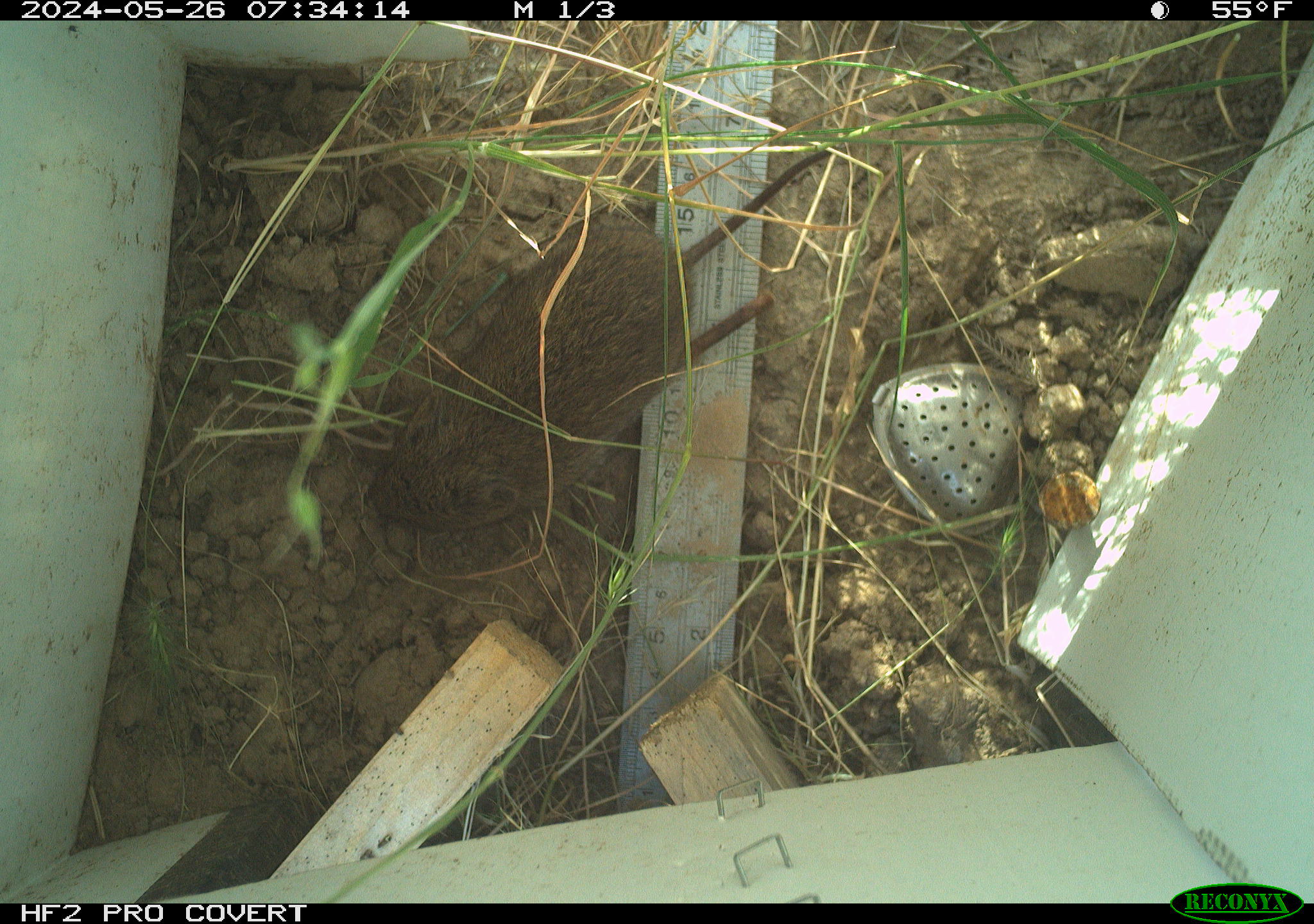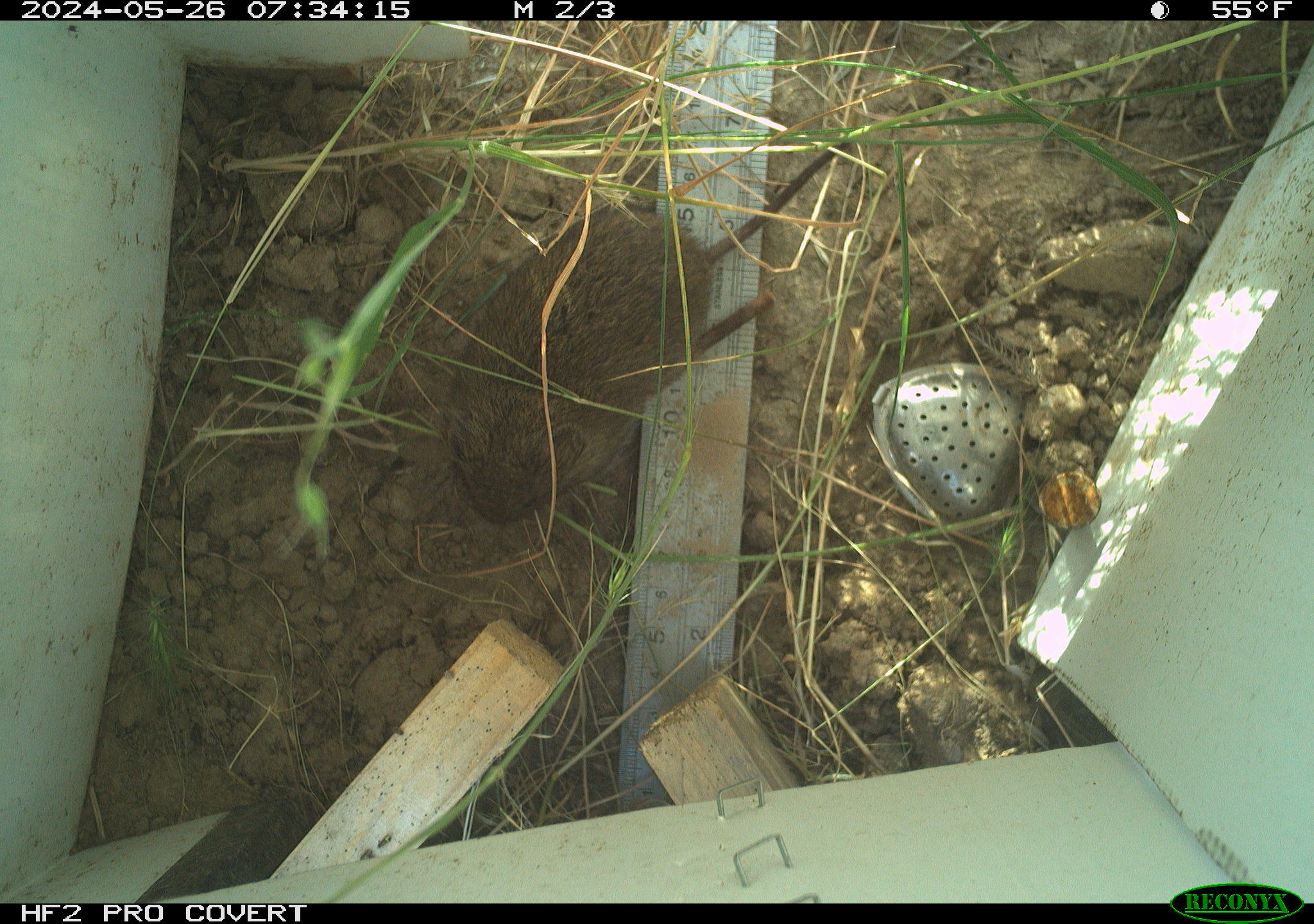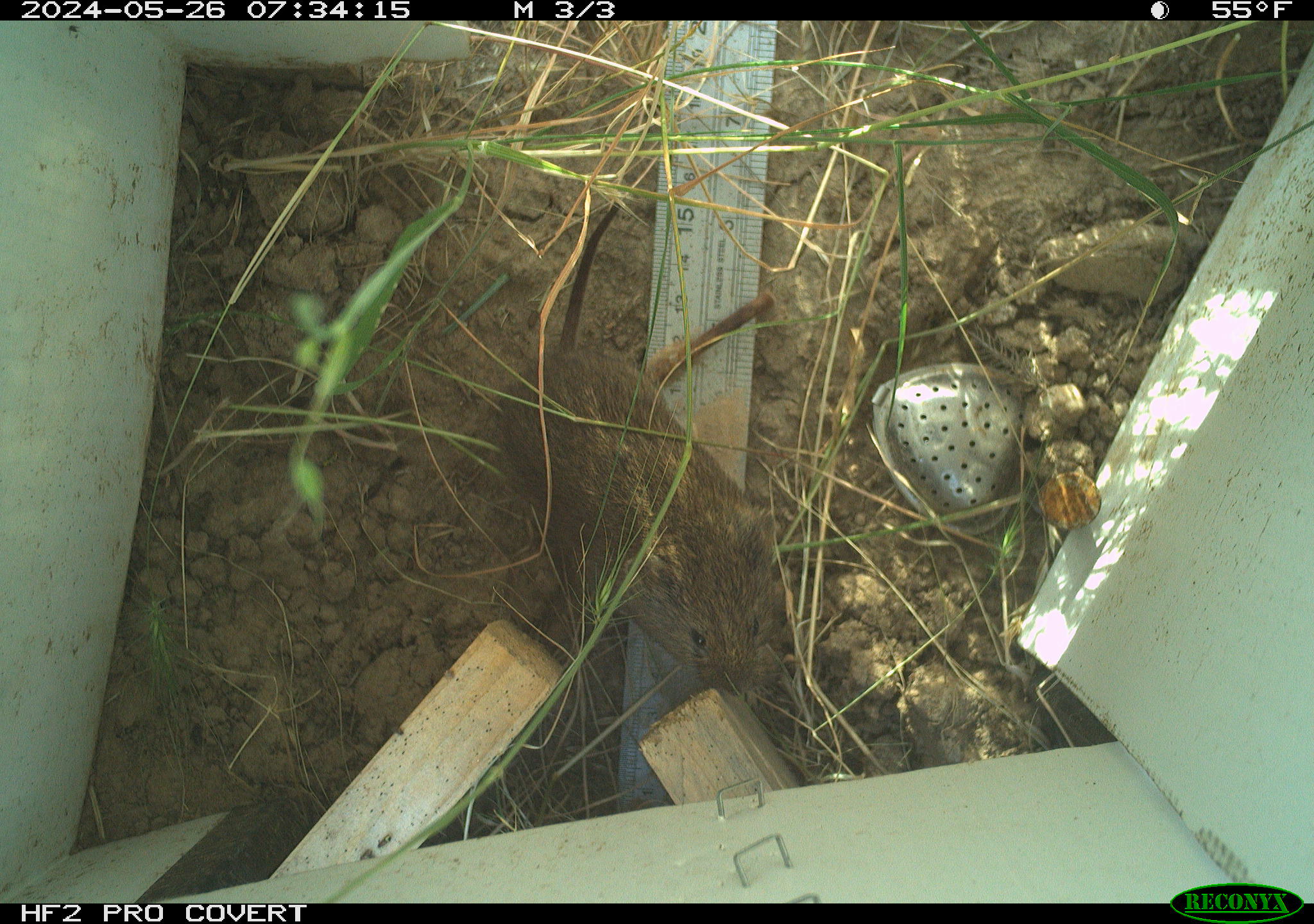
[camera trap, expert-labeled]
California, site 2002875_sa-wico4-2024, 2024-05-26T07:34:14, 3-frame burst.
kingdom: Animalia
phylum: Chordata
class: Mammalia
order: Rodentia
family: Cricetidae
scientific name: Arvicolinae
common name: voles, lemmings, and muskrats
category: arvicolinae subfamily